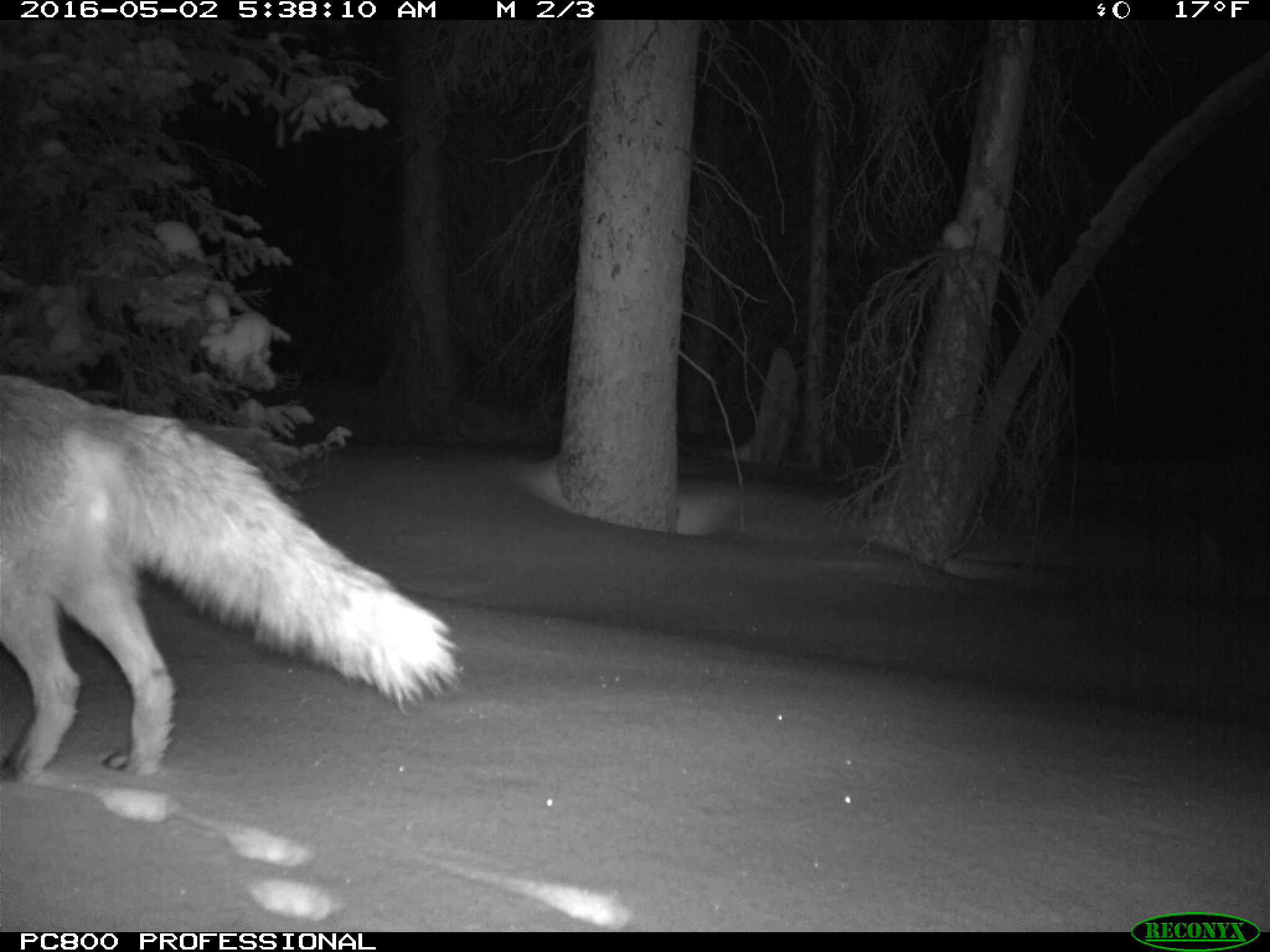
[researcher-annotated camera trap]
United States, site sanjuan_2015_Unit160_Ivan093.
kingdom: Animalia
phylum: Chordata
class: Mammalia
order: Carnivora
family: Canidae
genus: Canis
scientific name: Canis latrans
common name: coyote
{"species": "Canis latrans (coyote)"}